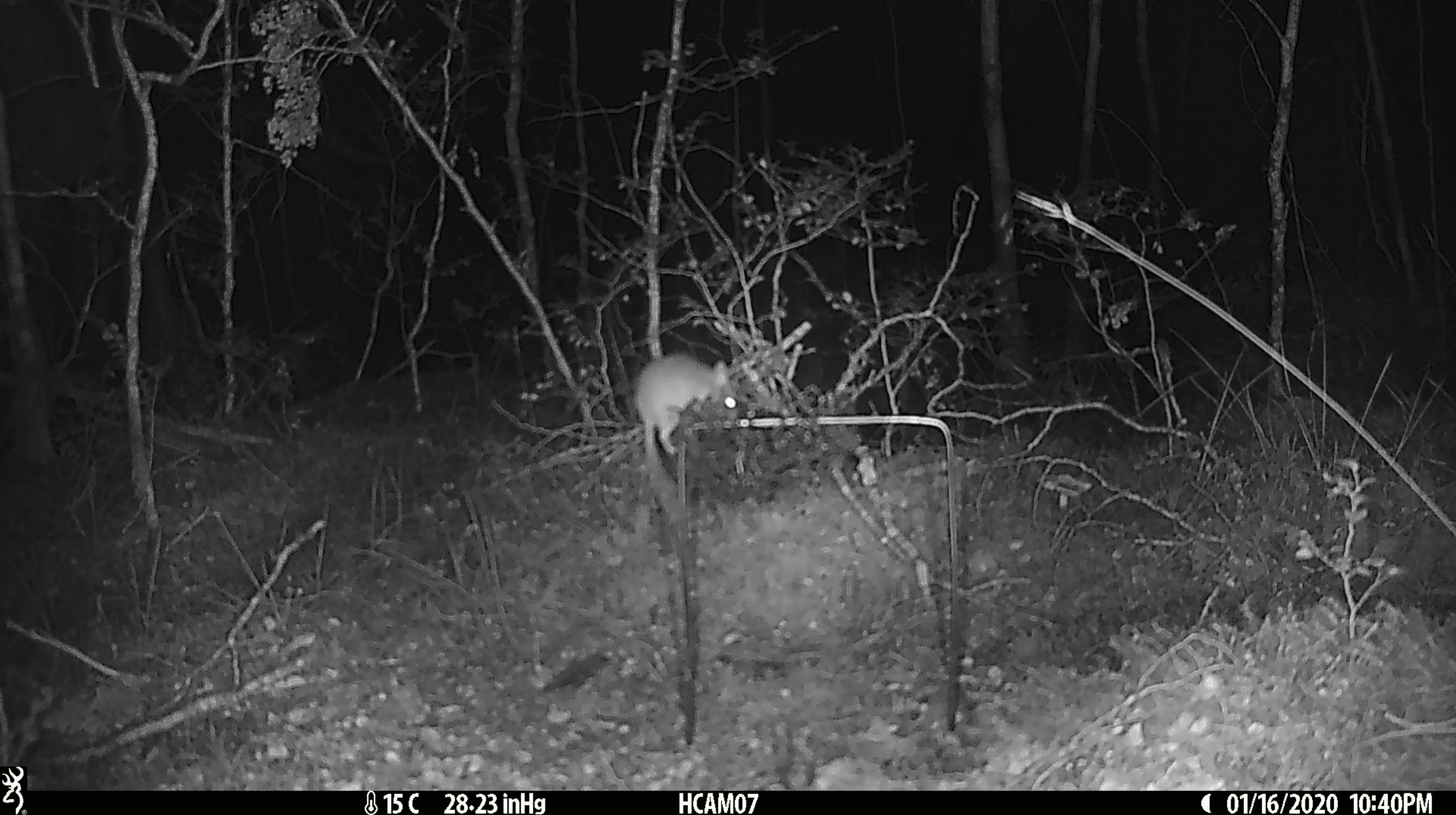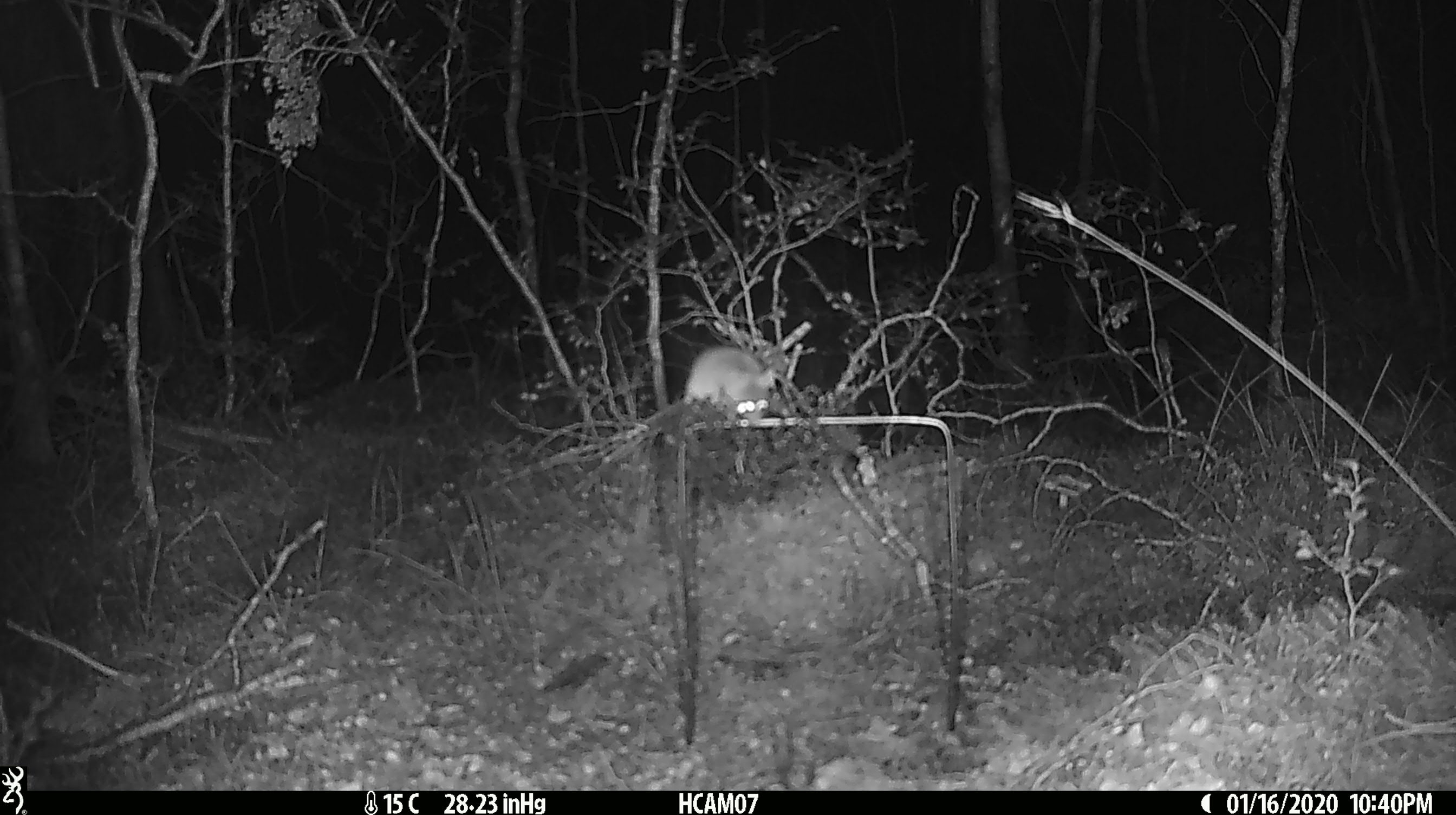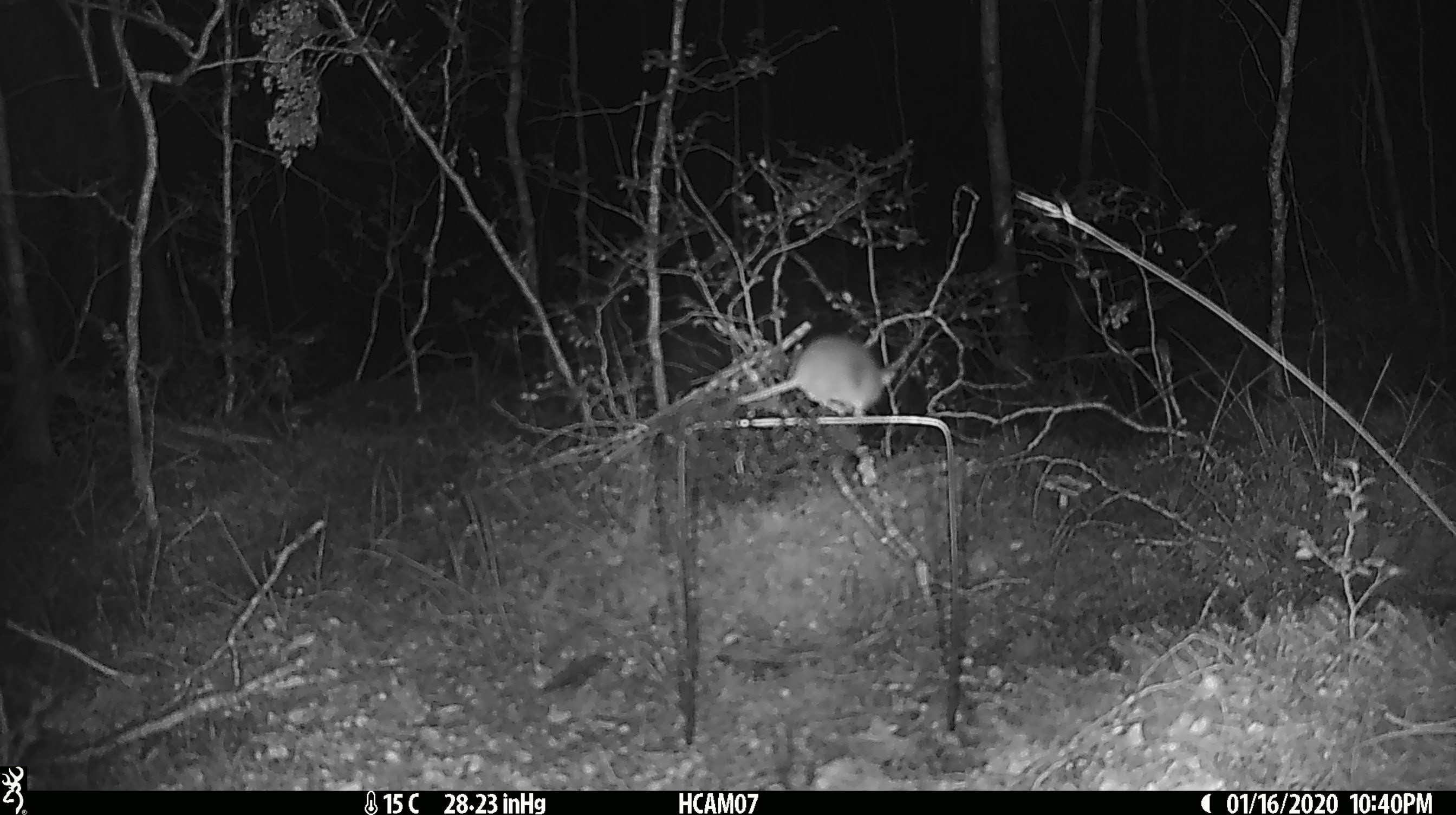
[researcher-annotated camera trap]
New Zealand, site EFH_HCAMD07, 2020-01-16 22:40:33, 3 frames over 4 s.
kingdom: Animalia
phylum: Chordata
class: Mammalia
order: Rodentia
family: Muridae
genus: Mus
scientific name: Mus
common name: mouse